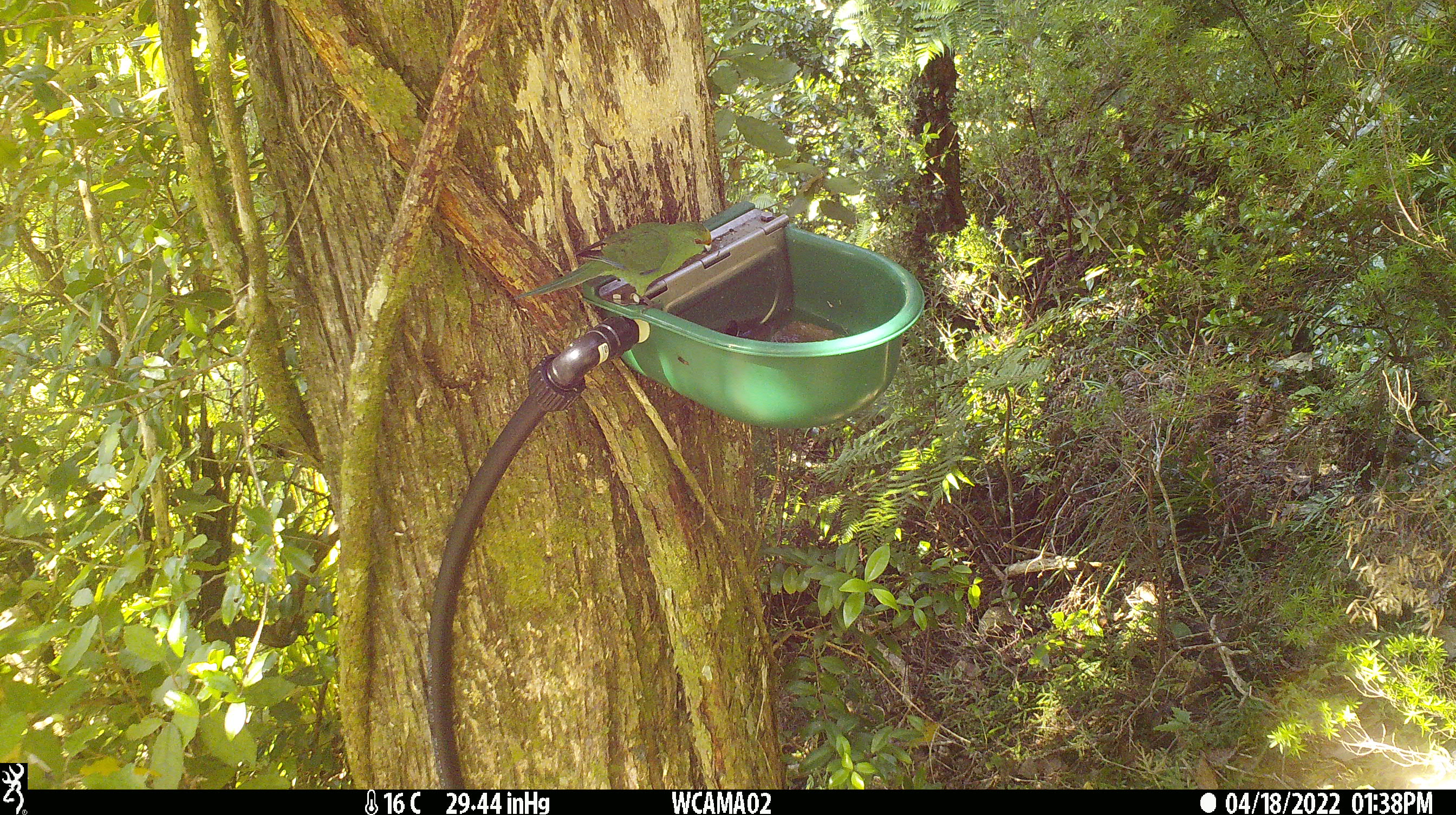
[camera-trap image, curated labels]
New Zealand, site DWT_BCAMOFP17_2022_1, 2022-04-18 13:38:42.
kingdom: Animalia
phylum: Chordata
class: Aves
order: Psittaciformes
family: Psittaculidae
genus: Cyanoramphus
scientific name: Cyanoramphus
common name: parakeet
Parakeet (Cyanoramphus).